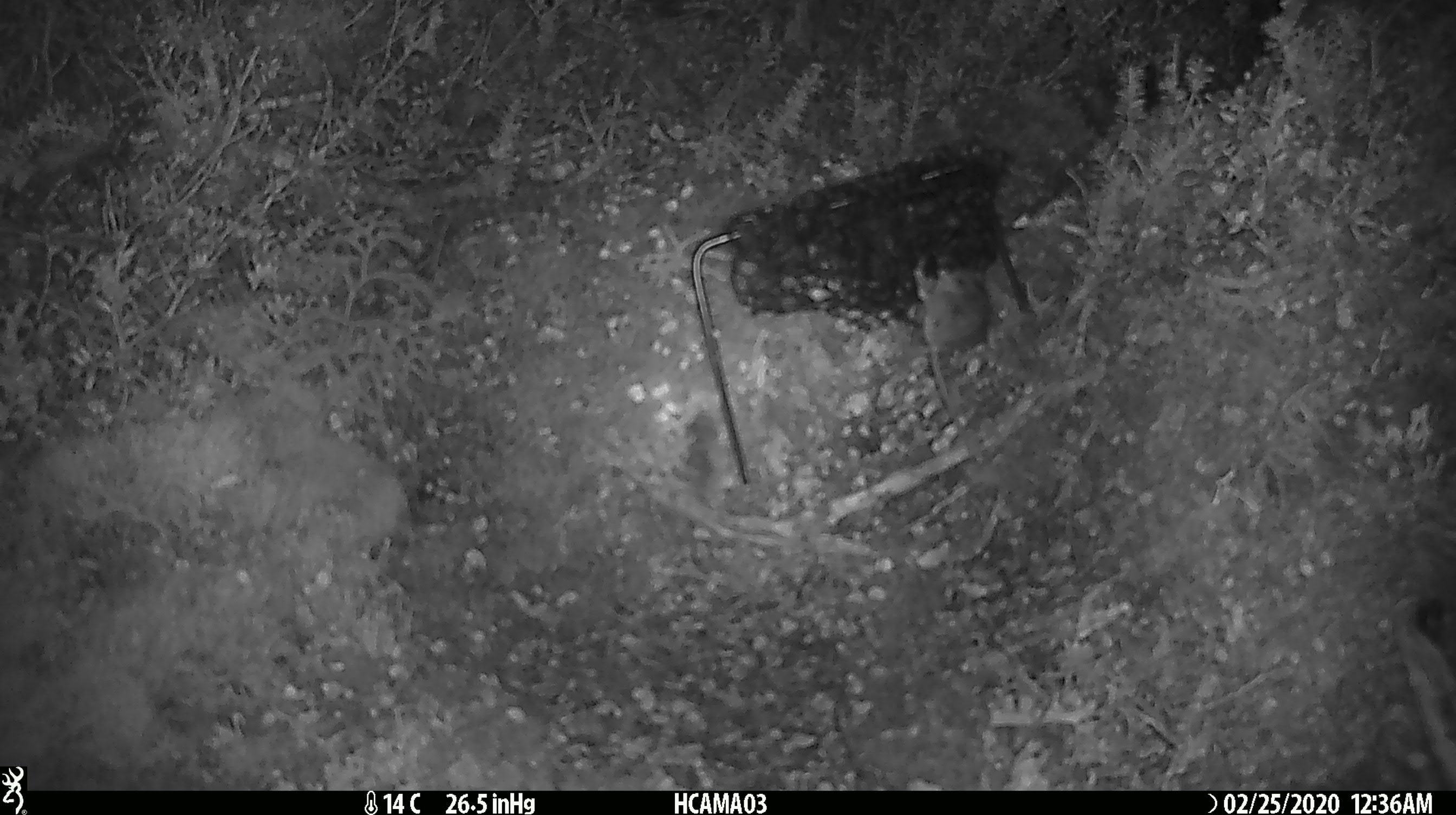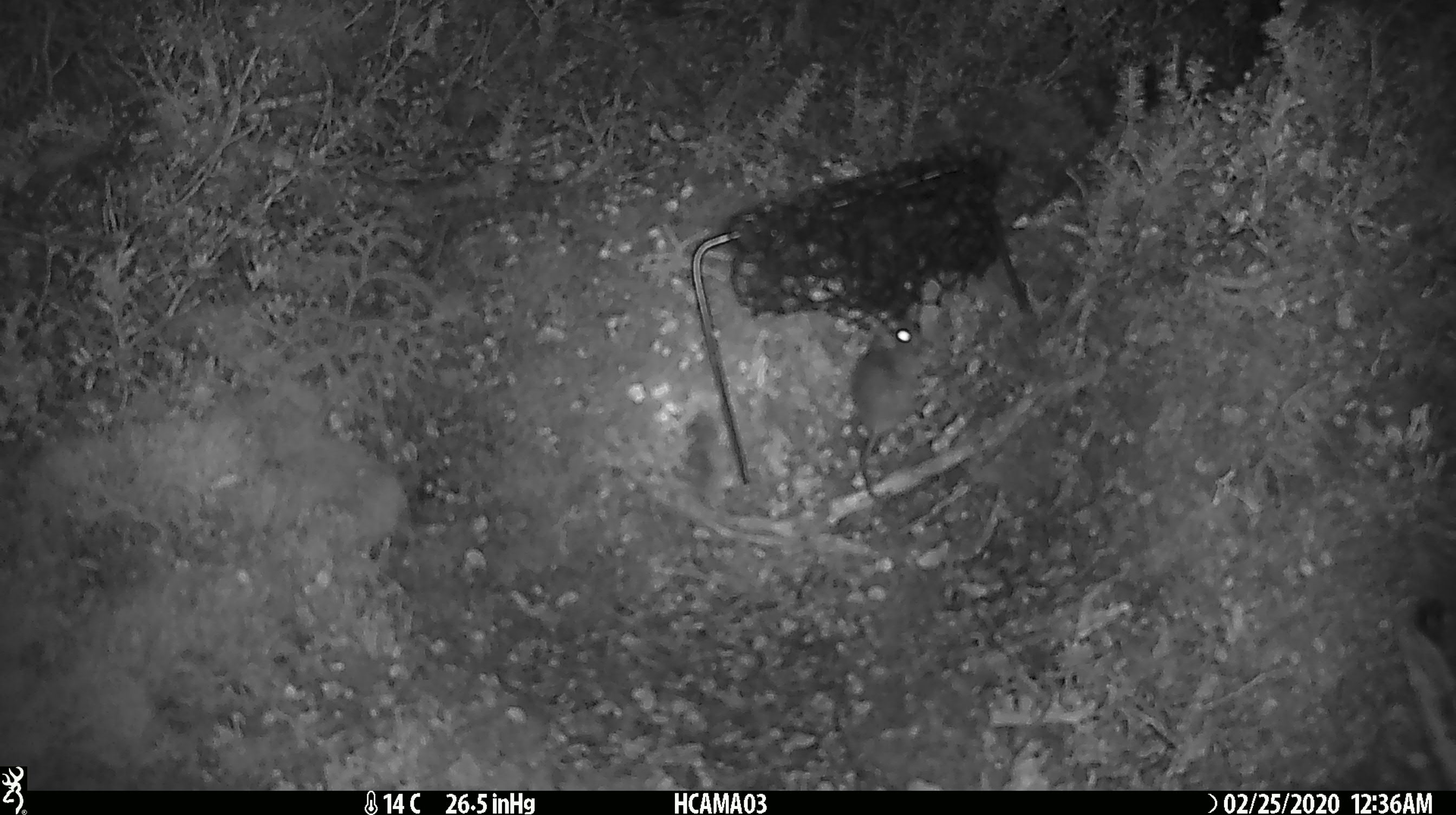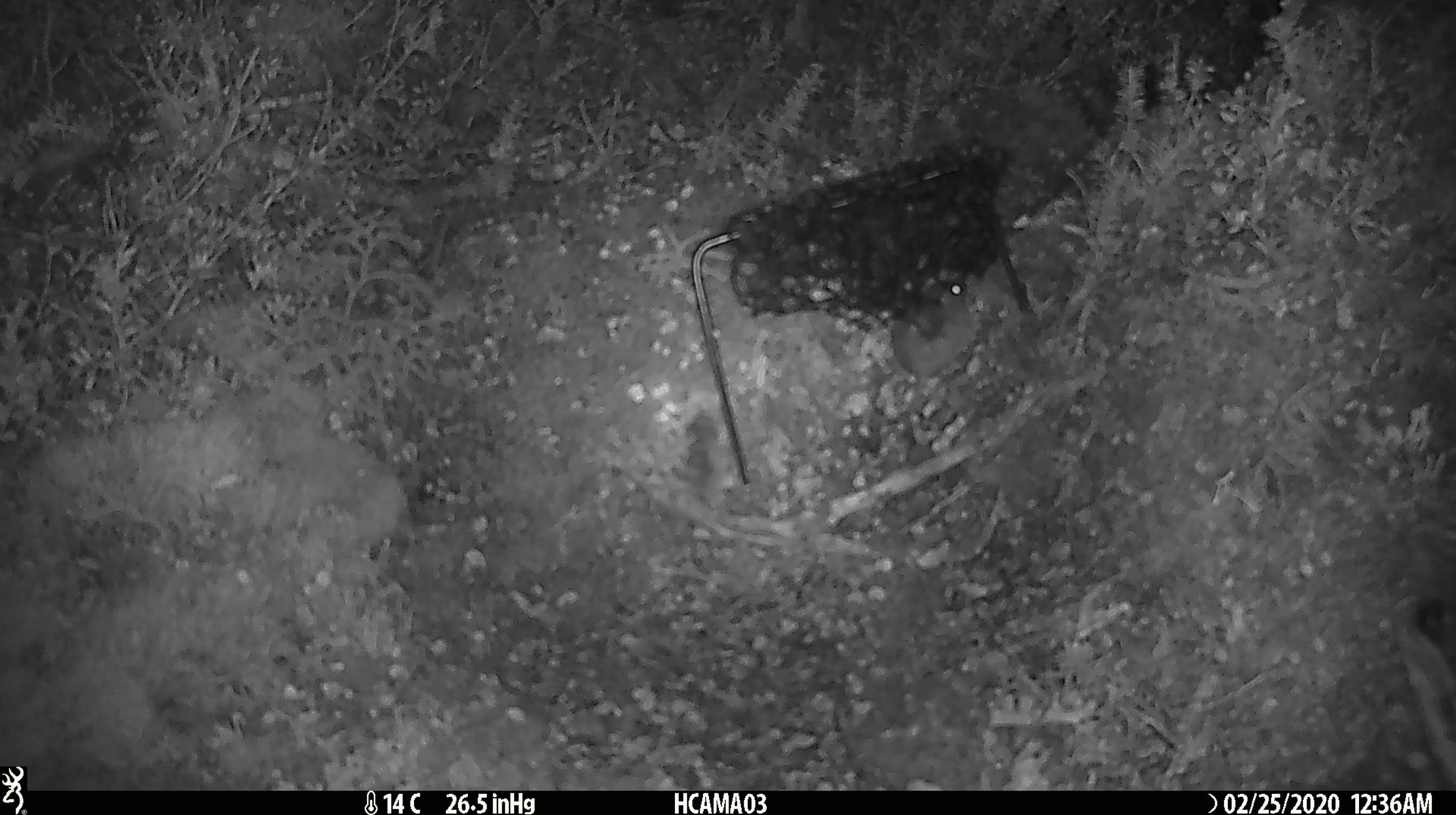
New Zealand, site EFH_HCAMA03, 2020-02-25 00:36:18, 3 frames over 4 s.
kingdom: Animalia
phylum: Chordata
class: Mammalia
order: Rodentia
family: Muridae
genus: Mus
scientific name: Mus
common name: mouse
Mouse (Mus).